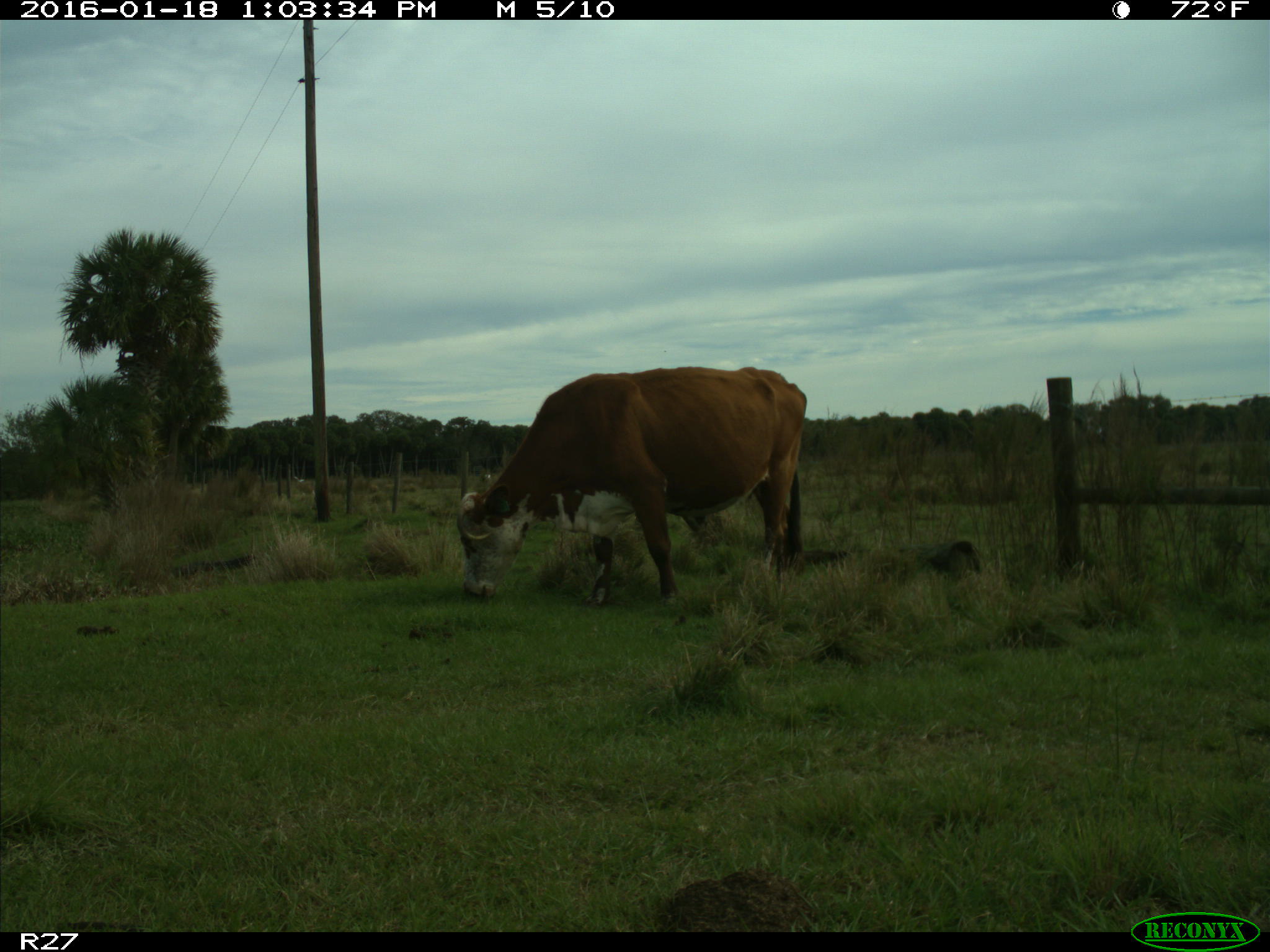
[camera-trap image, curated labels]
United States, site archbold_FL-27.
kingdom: Animalia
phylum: Chordata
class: Mammalia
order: Artiodactyla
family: Bovidae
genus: Bos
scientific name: Bos taurus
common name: domestic cow